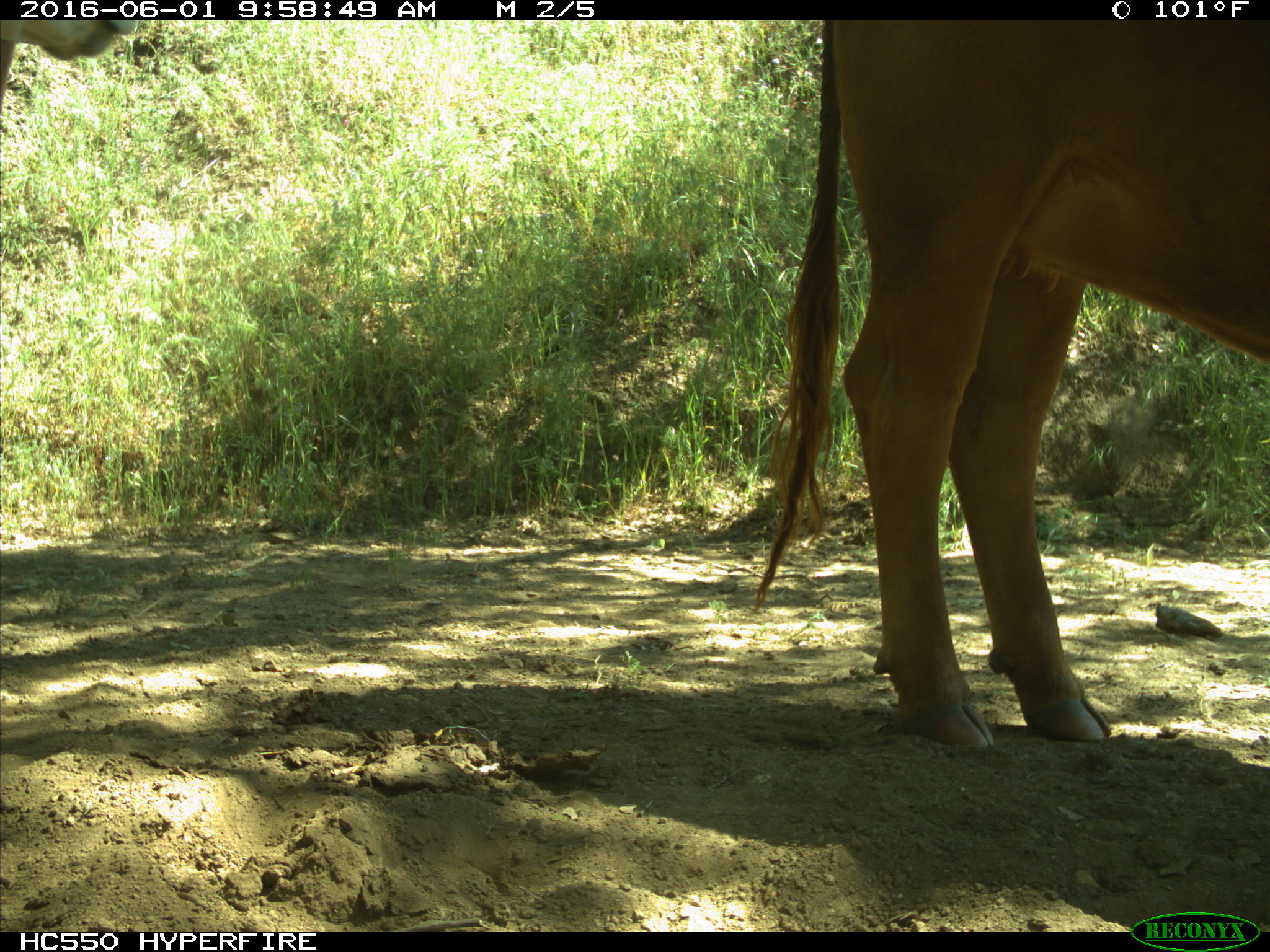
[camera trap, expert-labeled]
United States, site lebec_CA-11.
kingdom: Animalia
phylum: Chordata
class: Mammalia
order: Artiodactyla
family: Bovidae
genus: Bos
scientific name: Bos taurus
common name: domestic cow